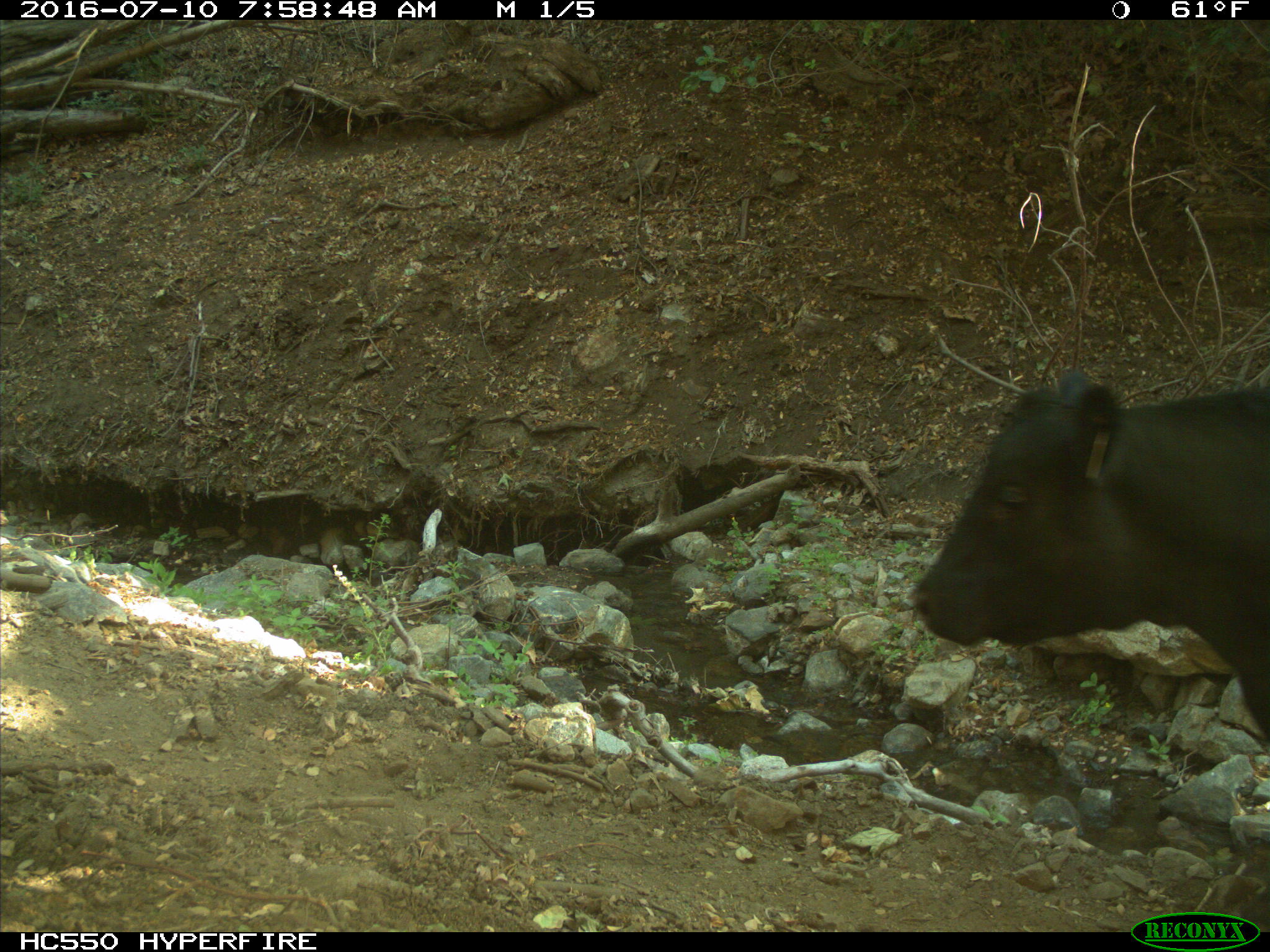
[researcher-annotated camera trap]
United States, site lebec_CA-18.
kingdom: Animalia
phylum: Chordata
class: Mammalia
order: Artiodactyla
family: Bovidae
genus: Bos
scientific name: Bos taurus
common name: domestic cow